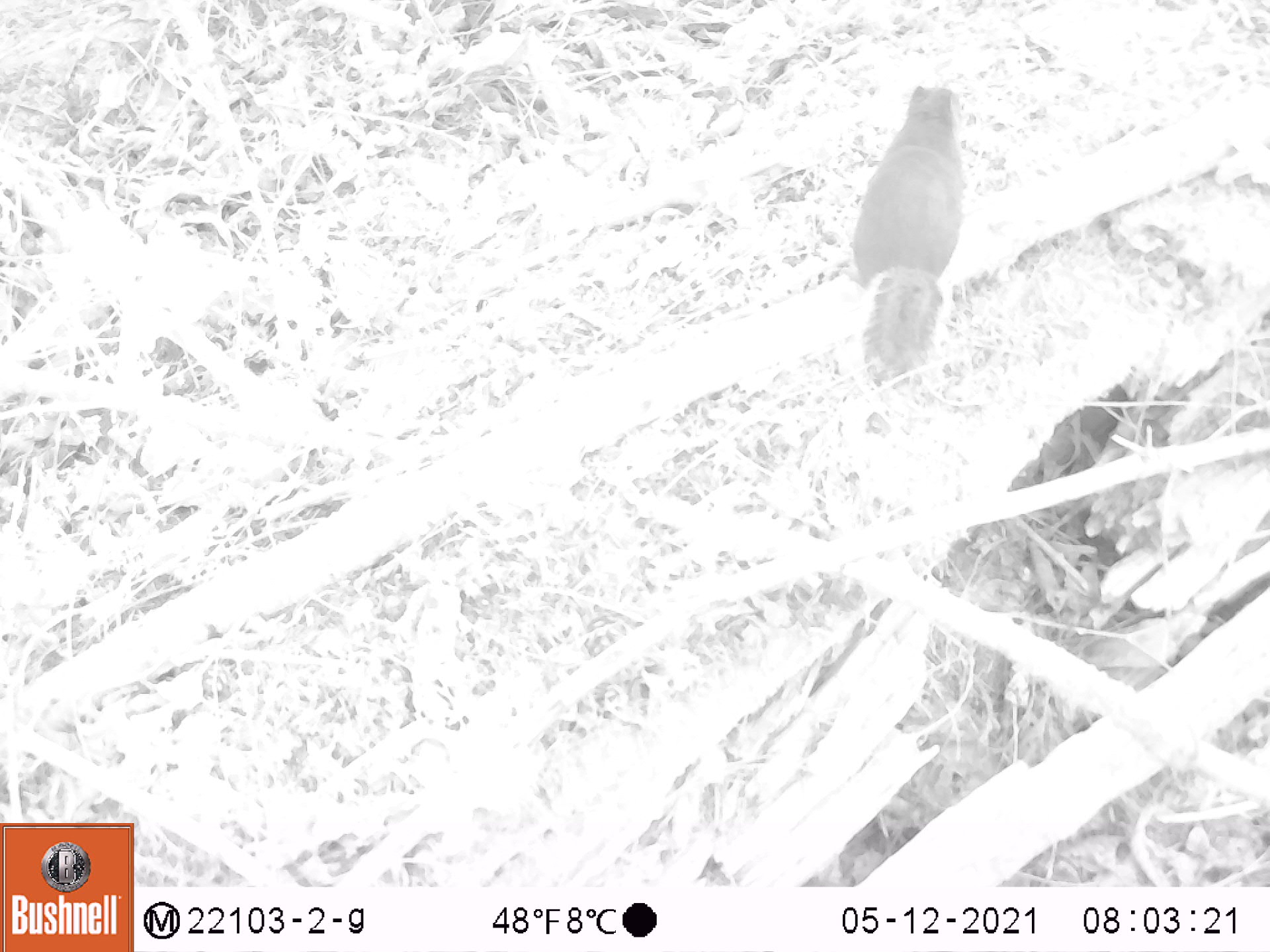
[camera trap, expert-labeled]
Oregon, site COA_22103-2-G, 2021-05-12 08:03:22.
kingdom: Animalia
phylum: Chordata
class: Mammalia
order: Rodentia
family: Sciuridae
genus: Tamiasciurus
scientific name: Tamiasciurus douglasii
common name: douglas squirrel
Douglas squirrel (Tamiasciurus douglasii).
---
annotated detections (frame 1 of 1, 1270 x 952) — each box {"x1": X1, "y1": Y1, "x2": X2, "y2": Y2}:
douglas squirrel: {"x1": 809, "y1": 71, "x2": 1002, "y2": 415}